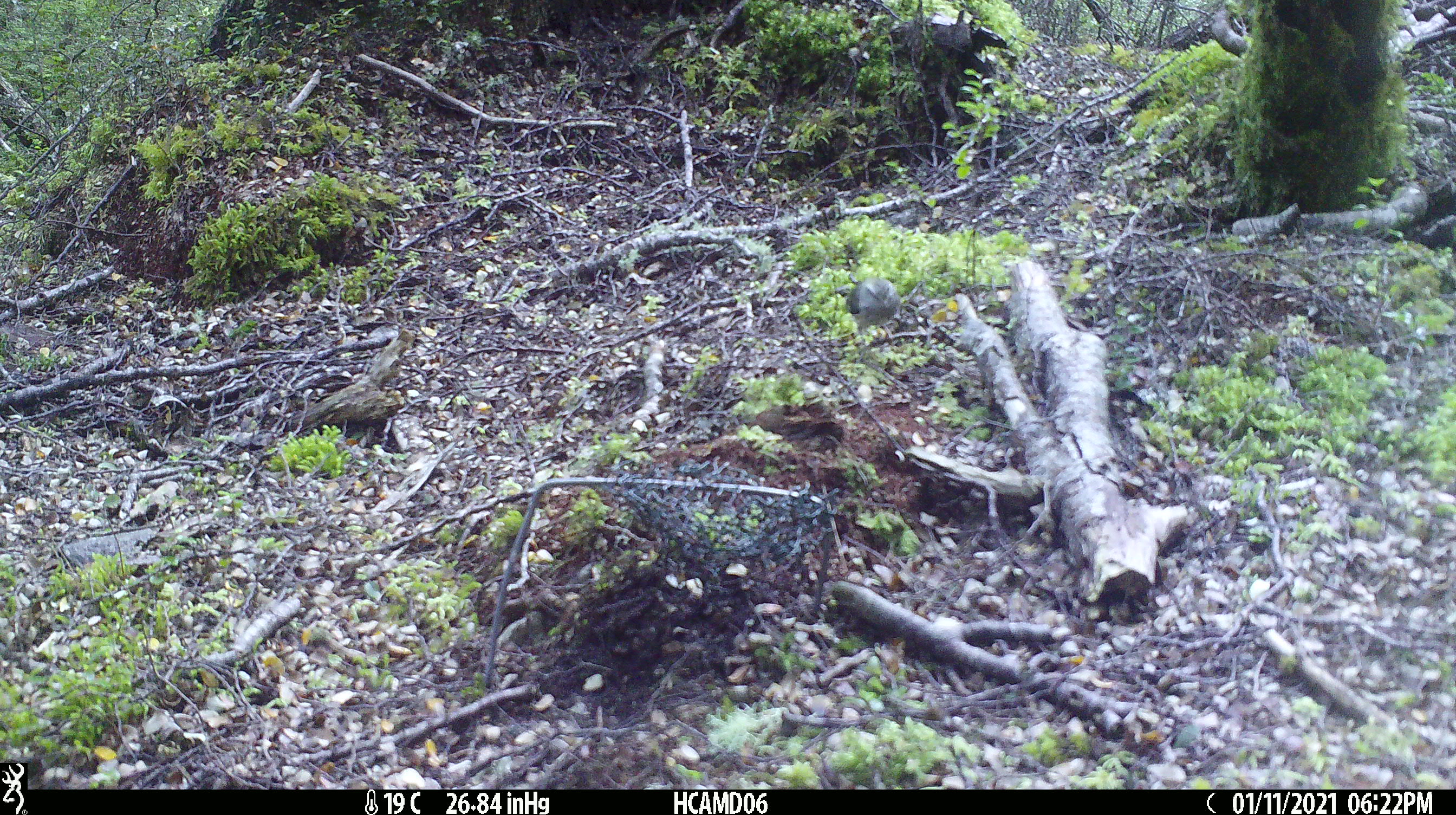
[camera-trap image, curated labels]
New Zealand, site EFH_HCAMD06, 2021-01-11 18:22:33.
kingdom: Animalia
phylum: Chordata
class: Aves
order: Passeriformes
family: Acanthisittidae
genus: Acanthisitta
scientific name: Acanthisitta chloris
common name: rifleman